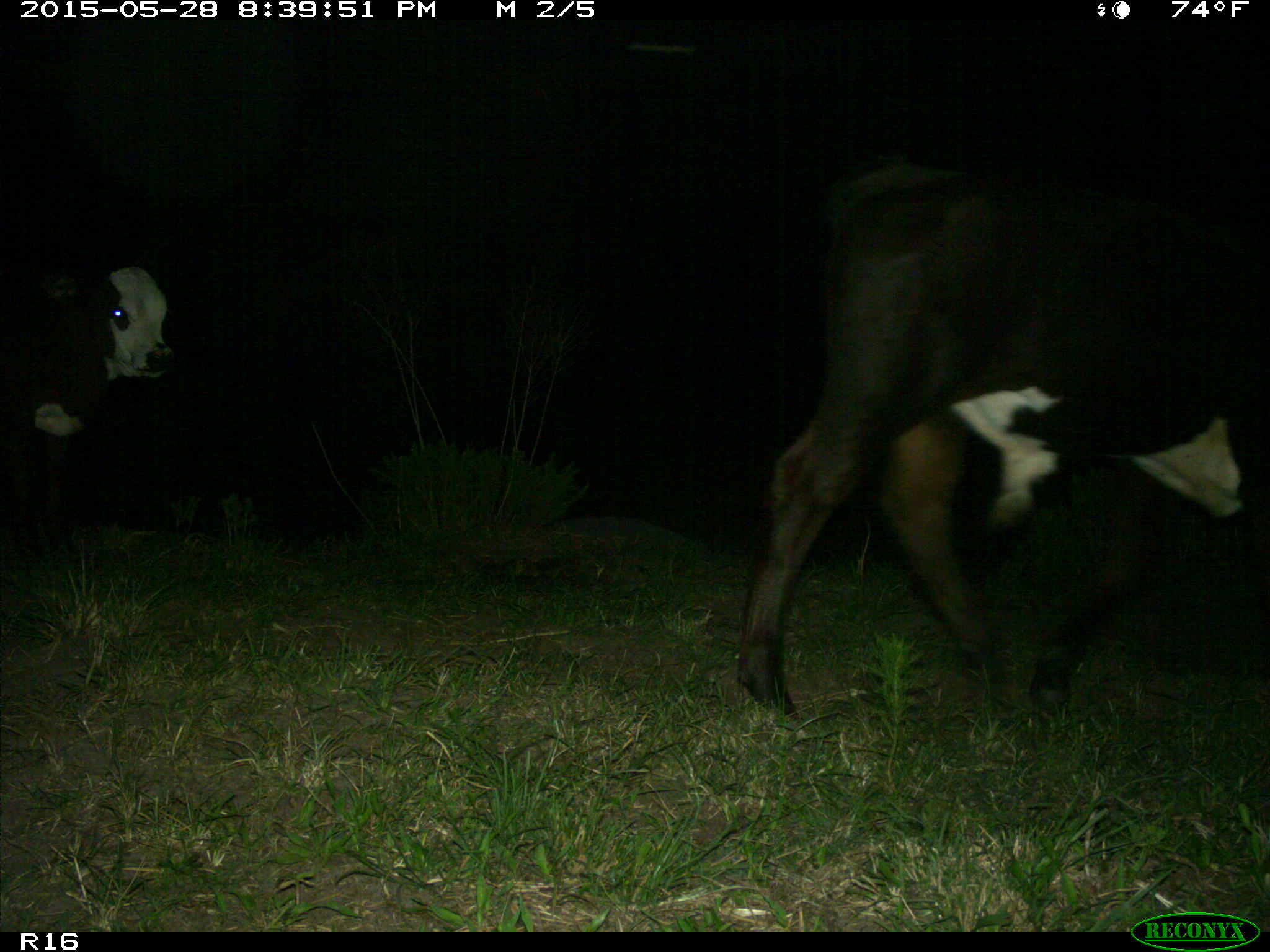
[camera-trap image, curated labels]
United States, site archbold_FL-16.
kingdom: Animalia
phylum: Chordata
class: Mammalia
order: Artiodactyla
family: Bovidae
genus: Bos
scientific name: Bos taurus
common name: domestic cow